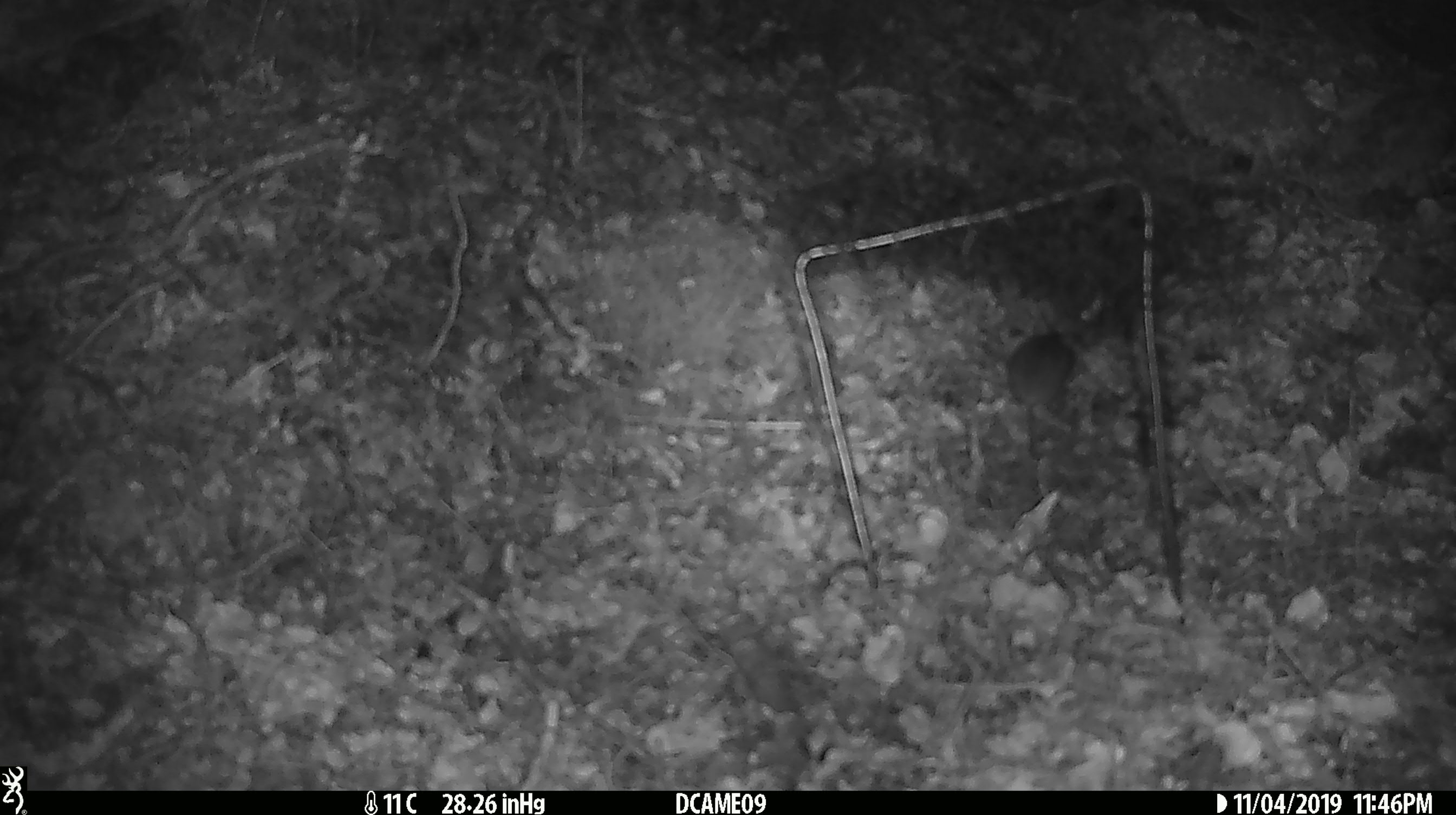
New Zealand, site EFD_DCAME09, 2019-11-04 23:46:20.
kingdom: Animalia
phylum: Chordata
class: Mammalia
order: Rodentia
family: Muridae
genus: Mus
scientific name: Mus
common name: mouse